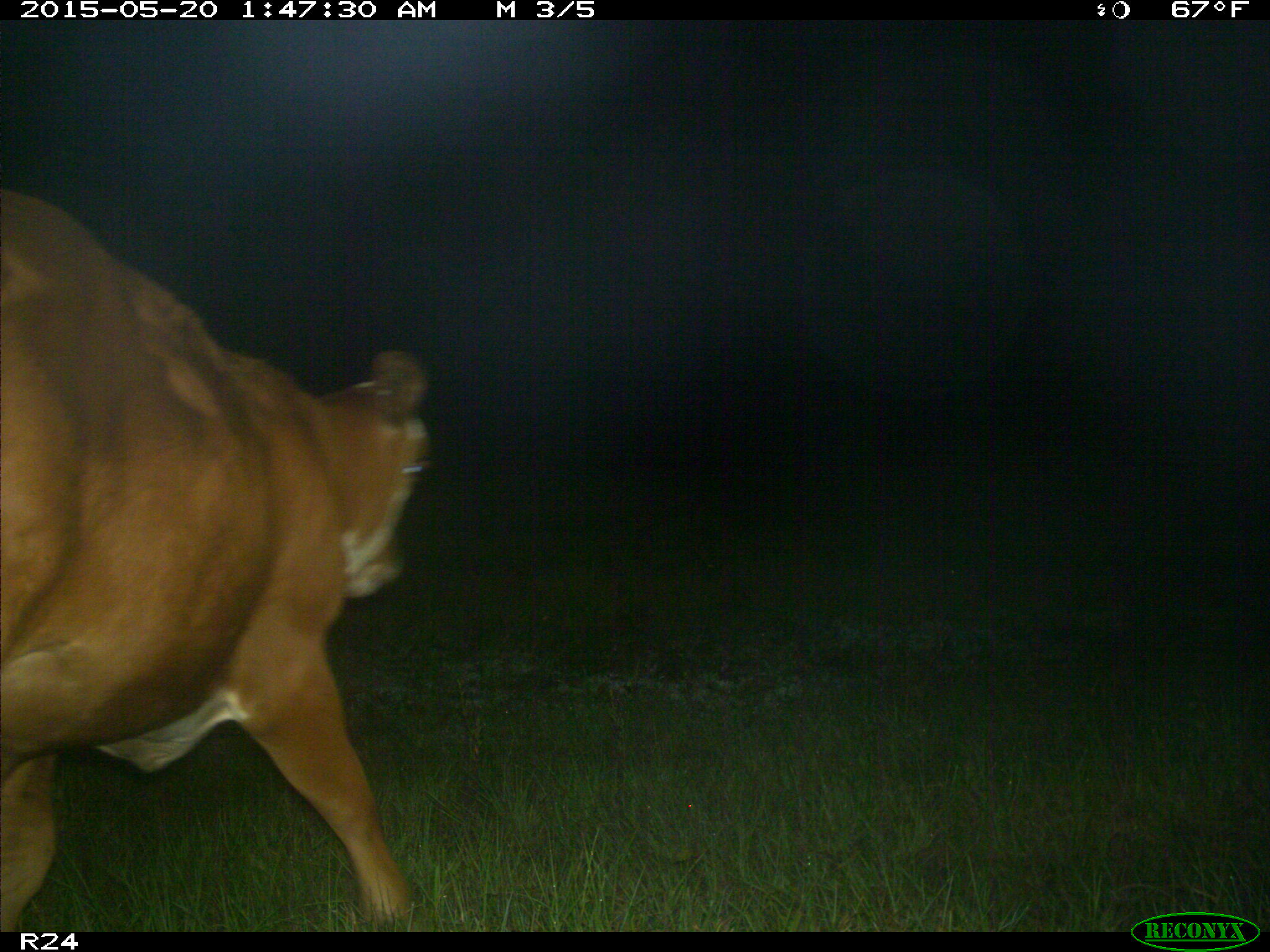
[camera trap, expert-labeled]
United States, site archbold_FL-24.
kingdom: Animalia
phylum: Chordata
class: Mammalia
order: Artiodactyla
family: Bovidae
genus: Bos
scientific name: Bos taurus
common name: domestic cow